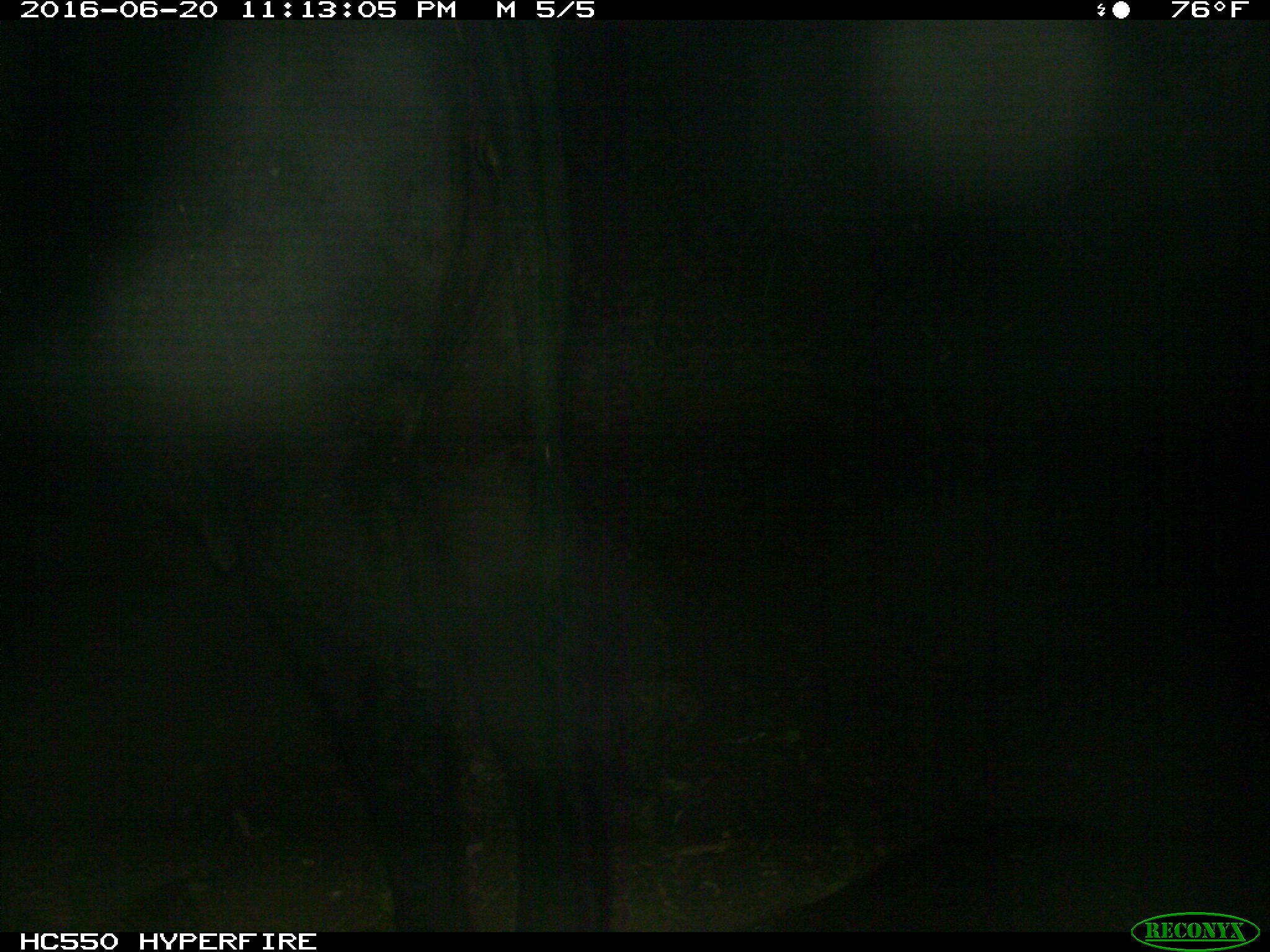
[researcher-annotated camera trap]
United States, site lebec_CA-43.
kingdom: Animalia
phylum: Chordata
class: Mammalia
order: Artiodactyla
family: Bovidae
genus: Bos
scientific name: Bos taurus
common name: domestic cow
Bos taurus (domestic cow).